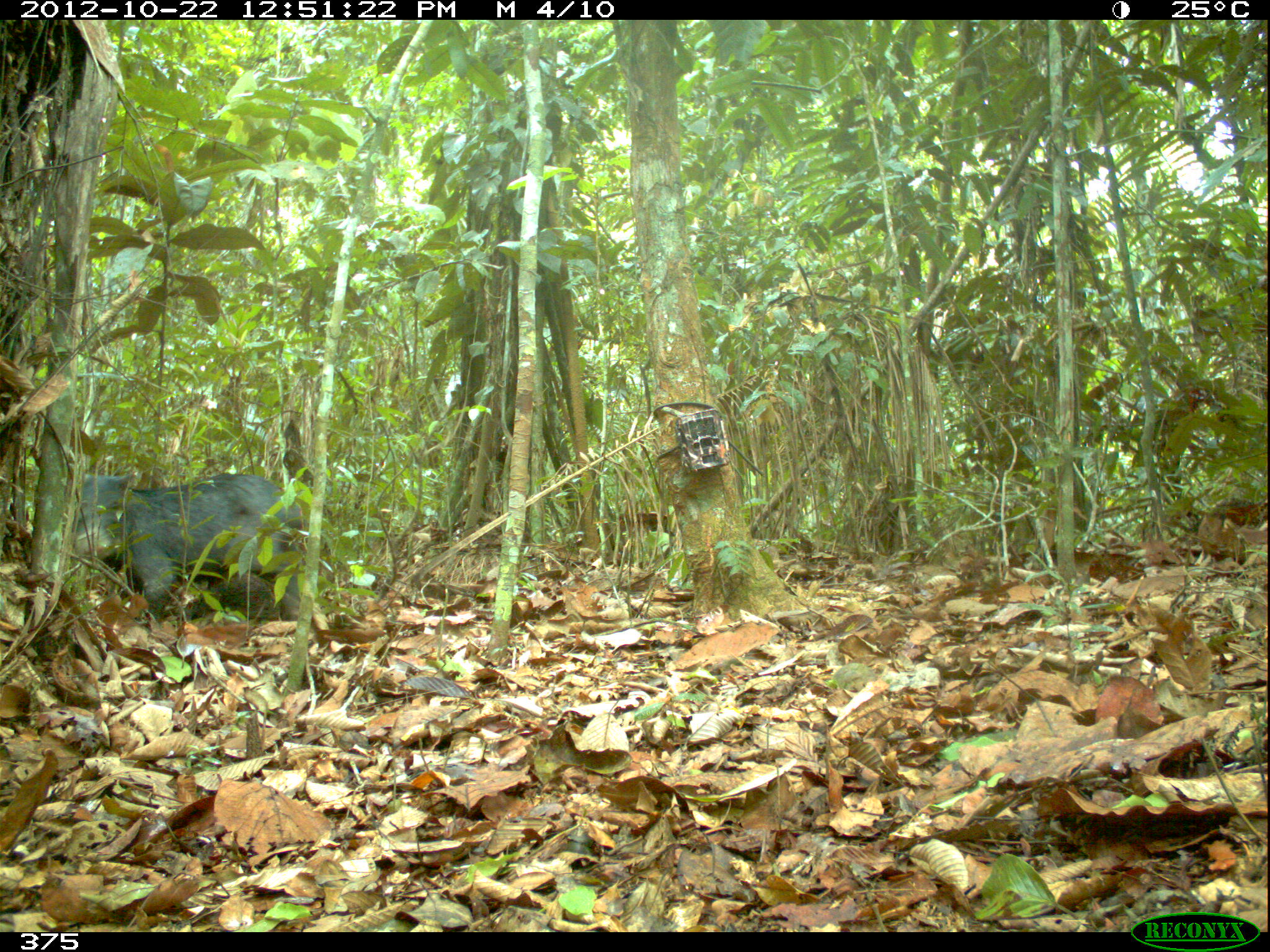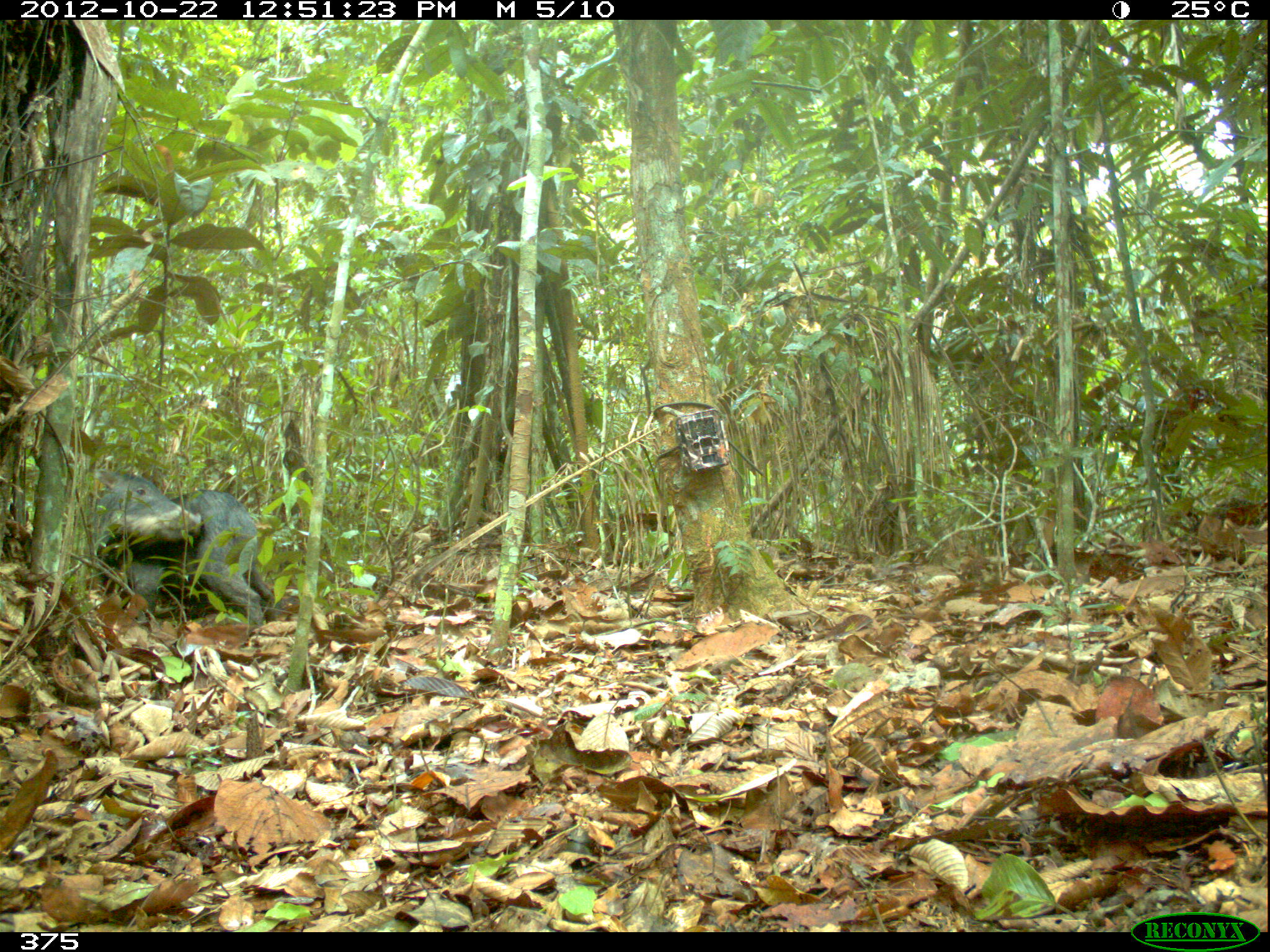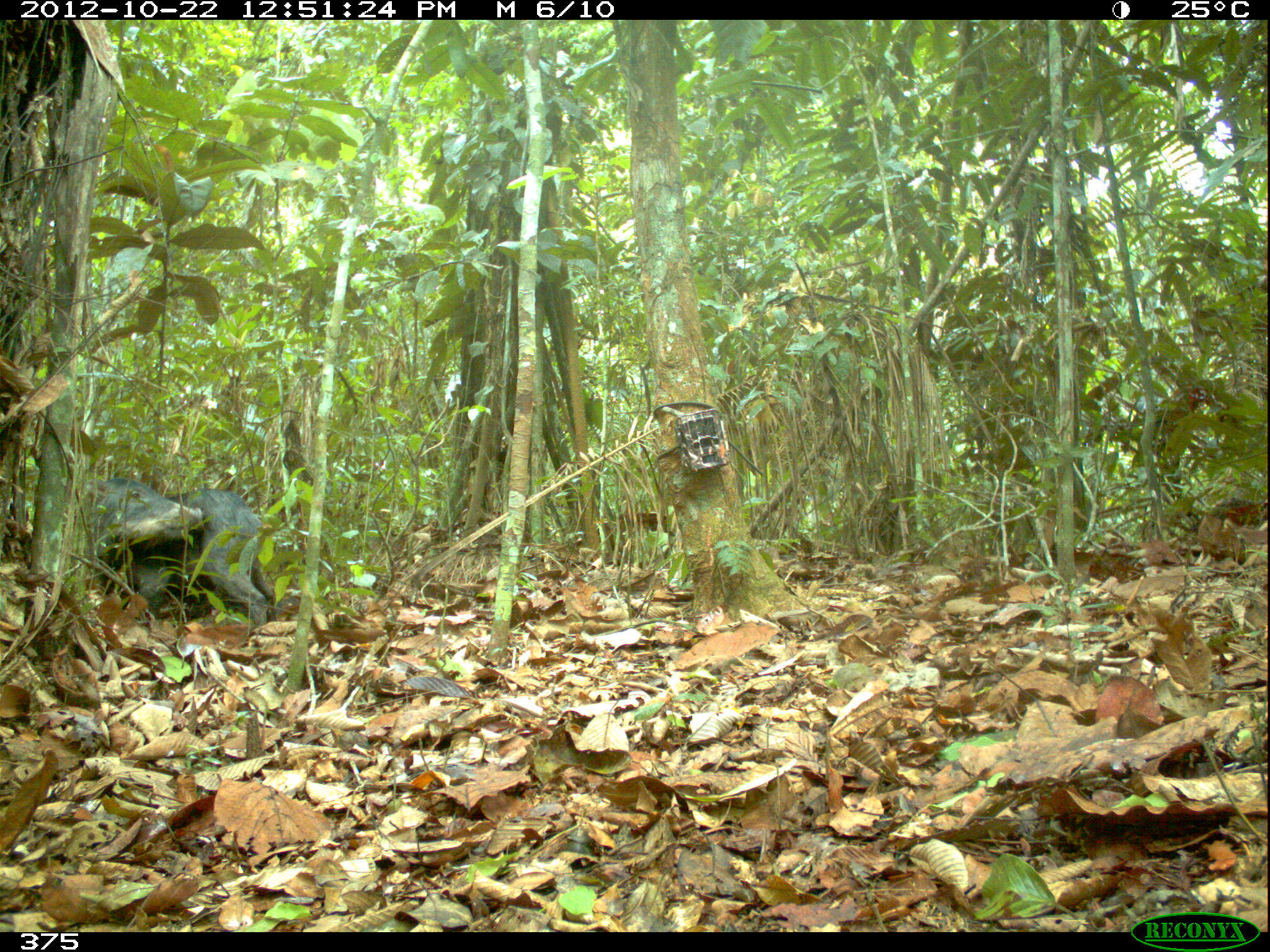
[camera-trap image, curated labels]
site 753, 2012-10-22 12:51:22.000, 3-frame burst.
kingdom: Animalia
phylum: Chordata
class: Mammalia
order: Artiodactyla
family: Tayassuidae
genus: Tayassu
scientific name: Tayassu pecari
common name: white-lipped peccary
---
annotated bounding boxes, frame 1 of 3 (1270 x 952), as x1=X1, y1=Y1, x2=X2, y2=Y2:
tayassu pecari: x1=71, y1=471, x2=309, y2=622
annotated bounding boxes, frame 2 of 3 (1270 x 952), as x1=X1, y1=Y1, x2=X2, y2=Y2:
tayassu pecari: x1=90, y1=467, x2=274, y2=632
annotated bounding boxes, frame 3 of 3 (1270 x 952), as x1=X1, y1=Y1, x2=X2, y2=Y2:
tayassu pecari: x1=83, y1=474, x2=275, y2=632